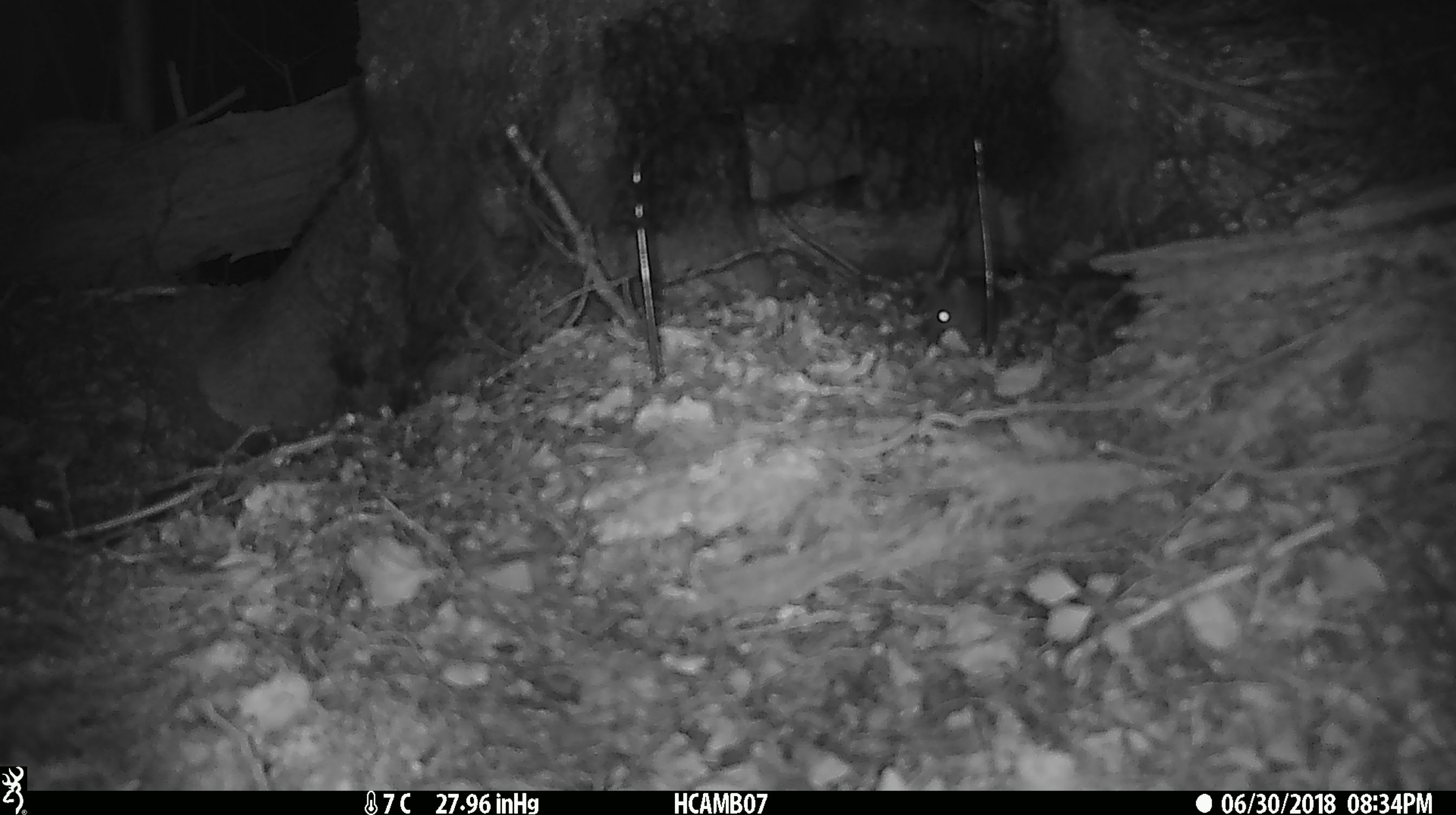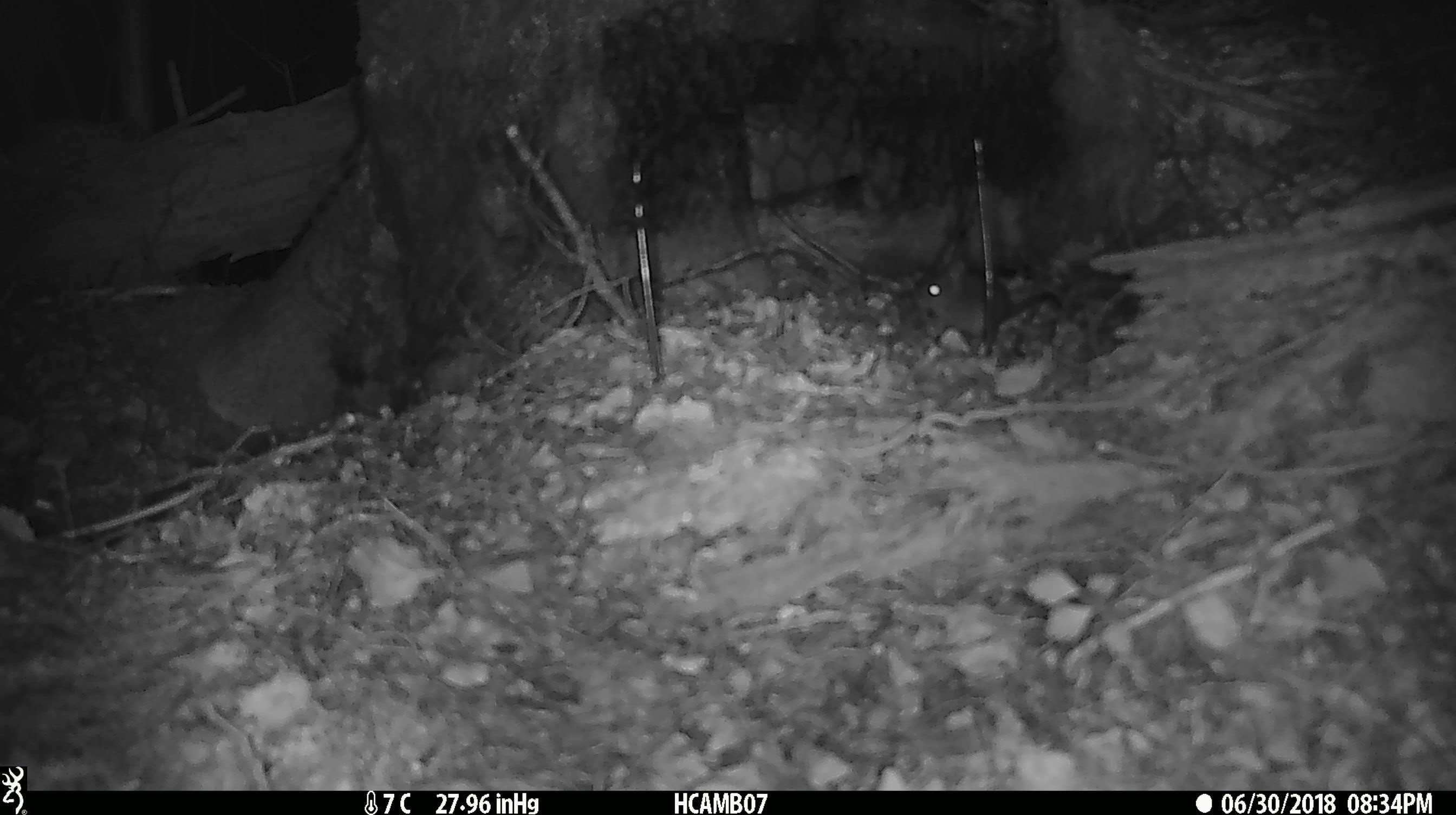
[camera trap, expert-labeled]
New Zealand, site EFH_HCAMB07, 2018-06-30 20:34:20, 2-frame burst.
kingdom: Animalia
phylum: Chordata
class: Mammalia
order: Rodentia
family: Muridae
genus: Mus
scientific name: Mus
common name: mouse